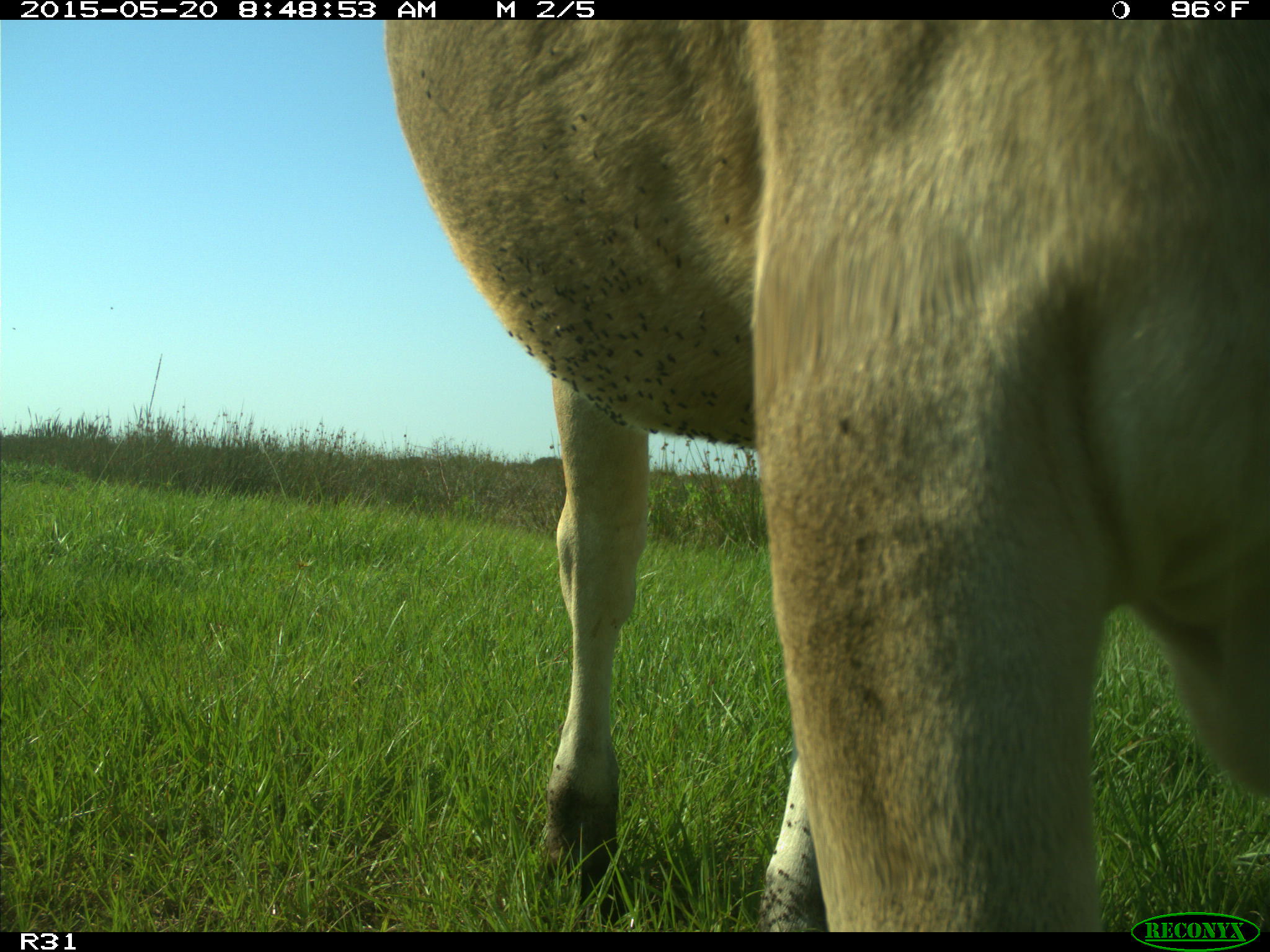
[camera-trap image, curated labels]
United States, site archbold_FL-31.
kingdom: Animalia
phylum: Chordata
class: Mammalia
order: Artiodactyla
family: Bovidae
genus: Bos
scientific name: Bos taurus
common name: domestic cow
Bos taurus (domestic cow).